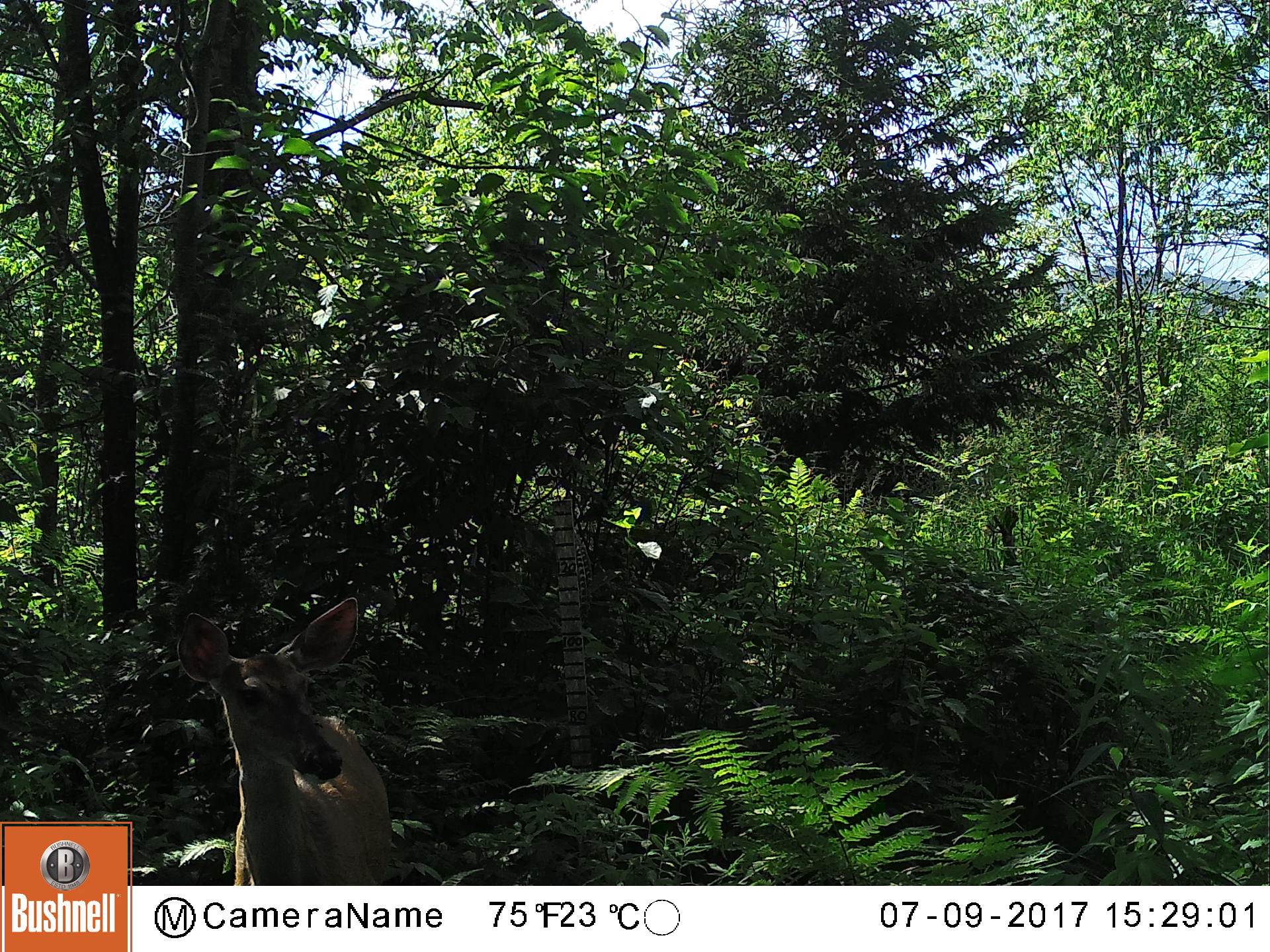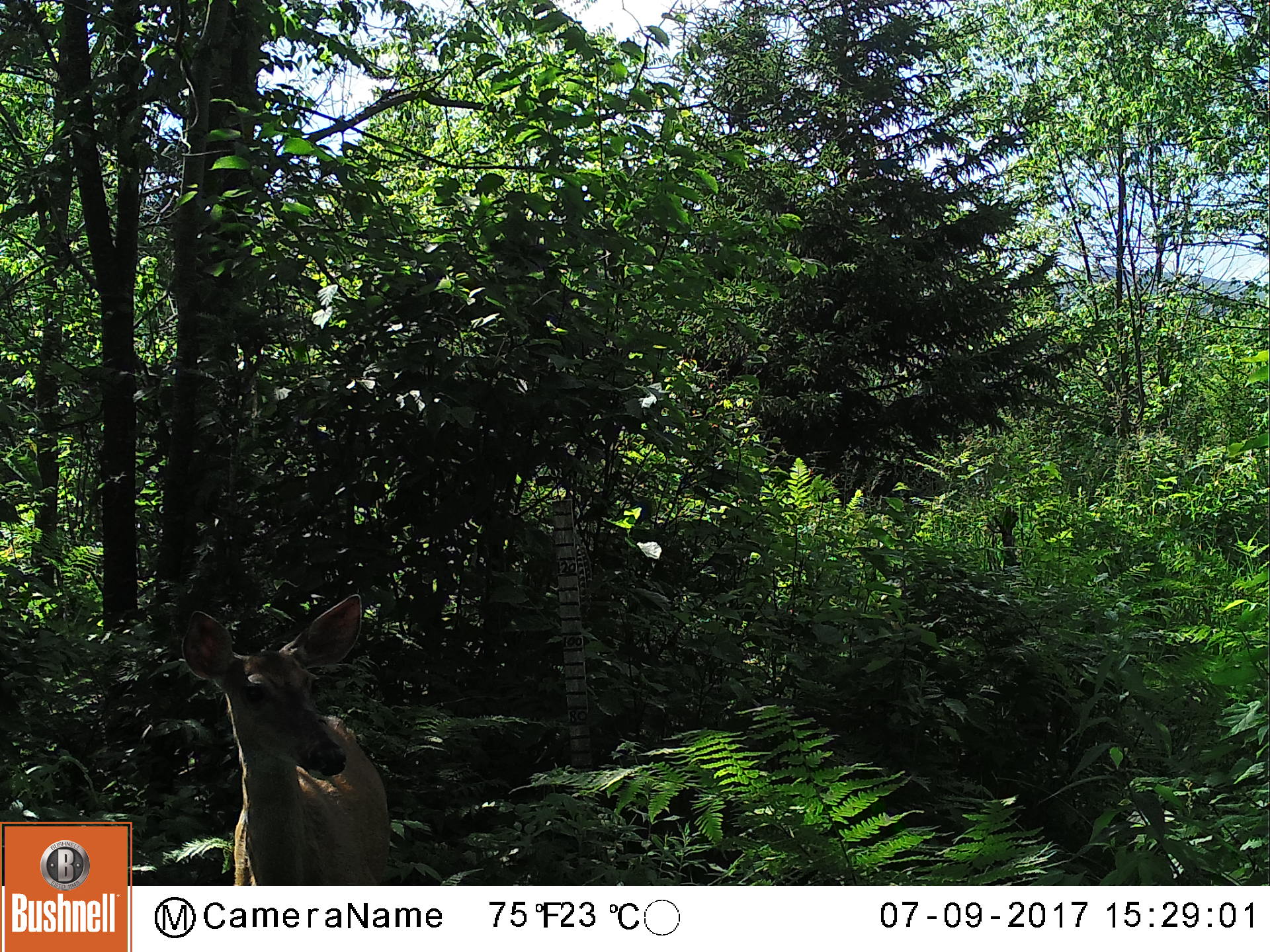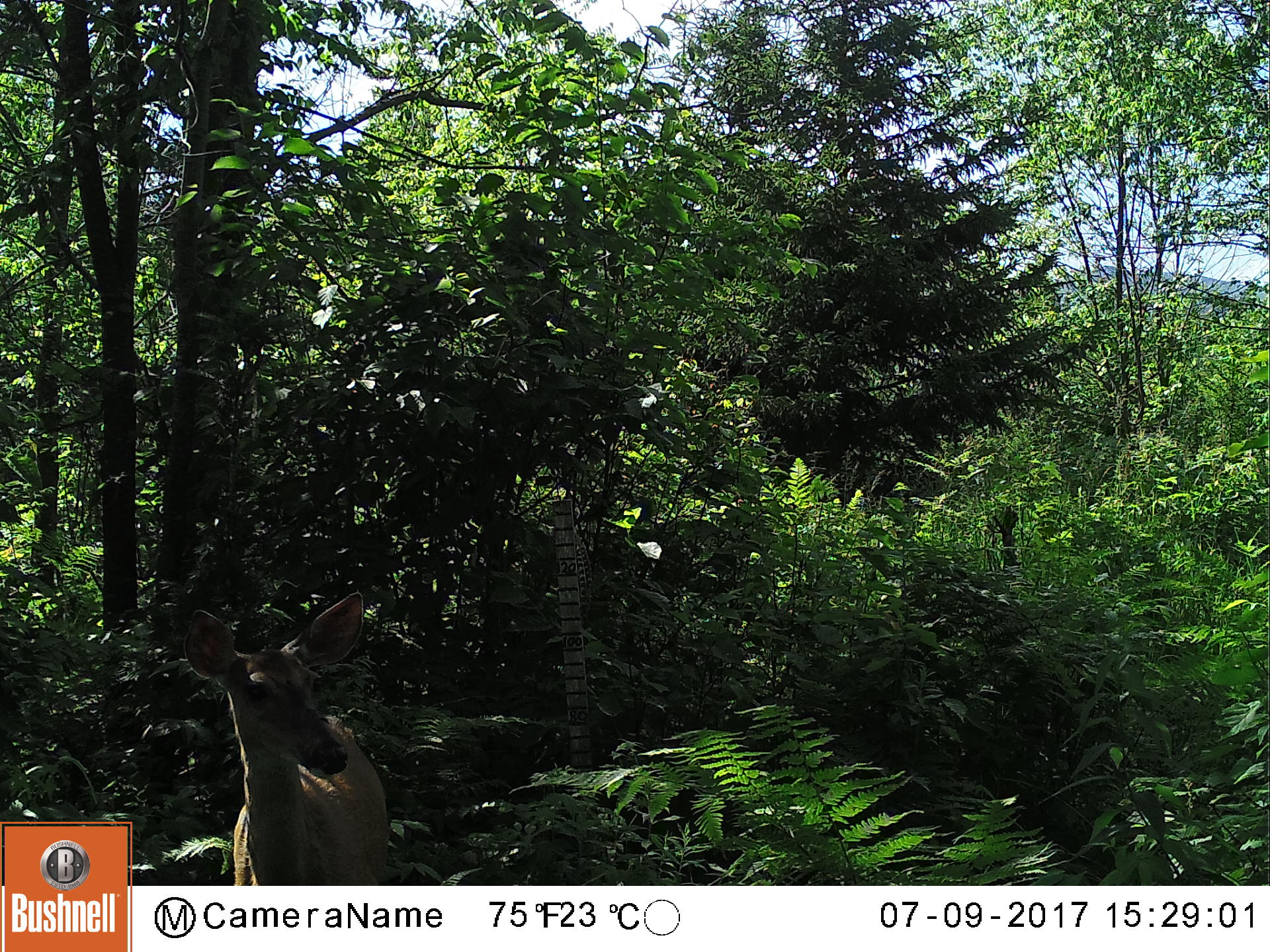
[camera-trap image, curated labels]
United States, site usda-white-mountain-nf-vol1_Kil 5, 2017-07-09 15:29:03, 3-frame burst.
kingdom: Animalia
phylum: Chordata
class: Mammalia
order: Artiodactyla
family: Cervidae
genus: Odocoileus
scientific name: Odocoileus virginianus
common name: white-tailed deer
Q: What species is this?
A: White-tailed deer (Odocoileus virginianus).